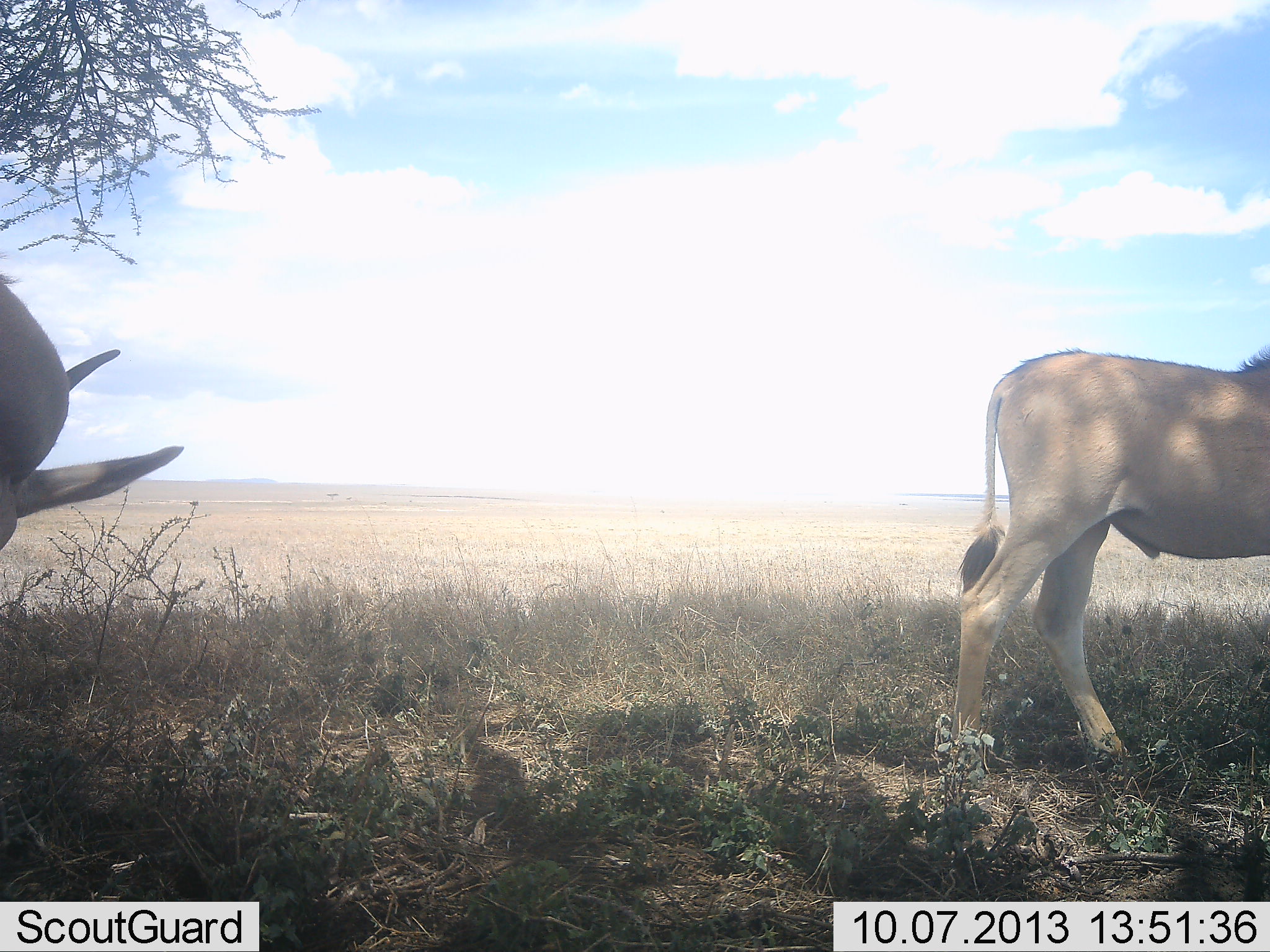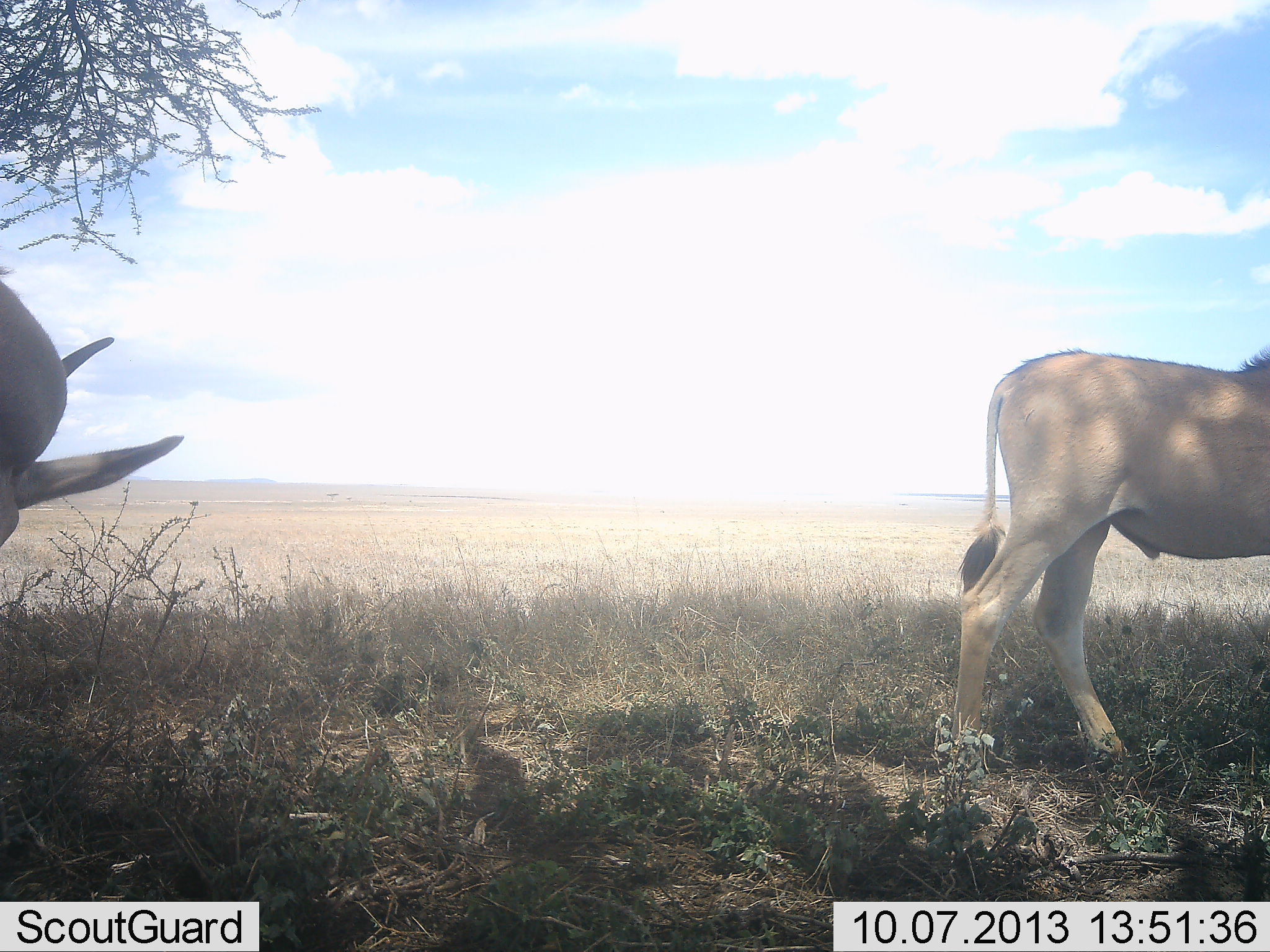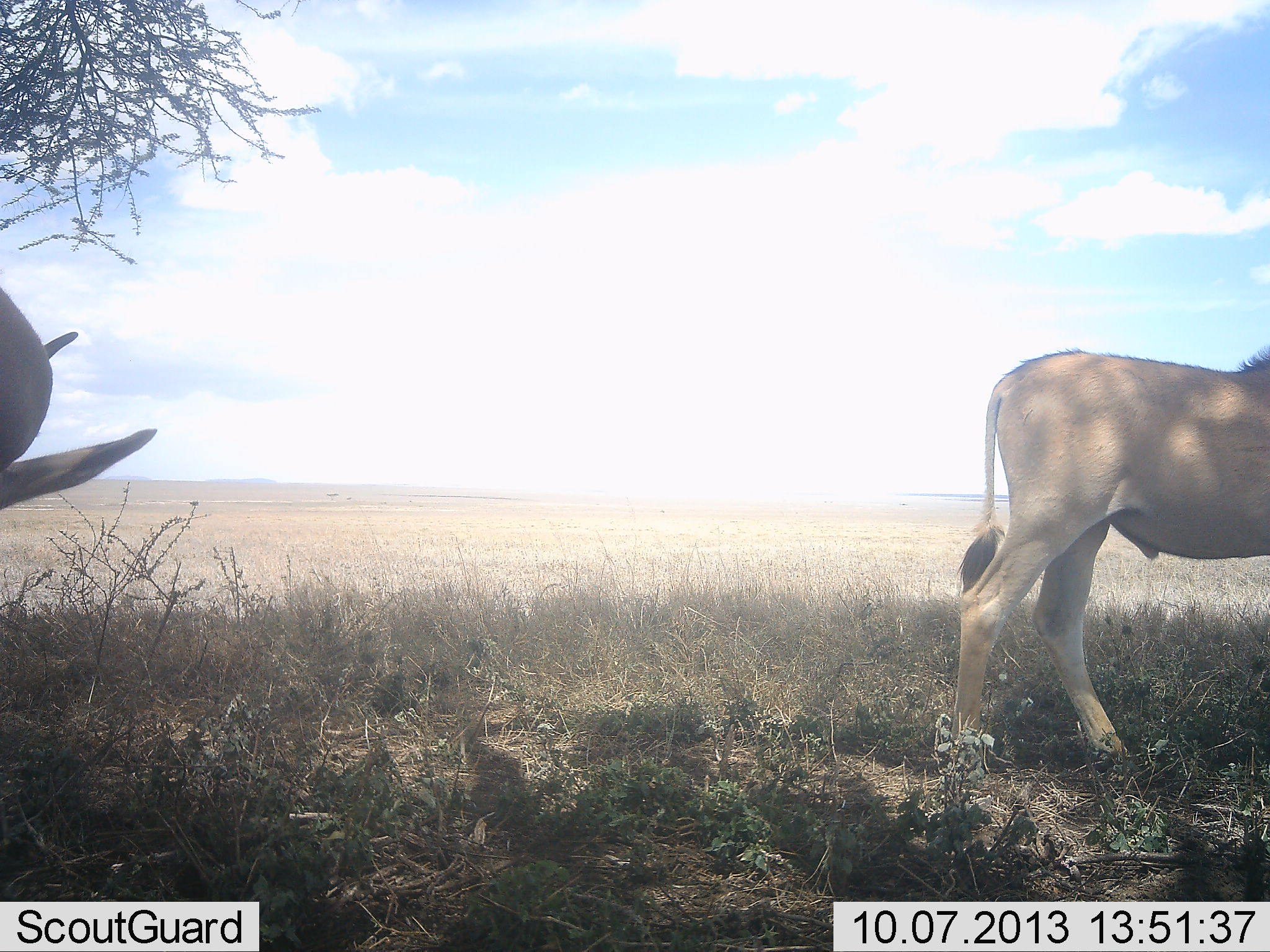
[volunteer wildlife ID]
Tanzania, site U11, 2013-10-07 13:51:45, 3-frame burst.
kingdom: Animalia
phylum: Chordata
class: Mammalia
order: Artiodactyla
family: Bovidae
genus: Tragelaphus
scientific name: Tragelaphus oryx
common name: eland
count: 2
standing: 100%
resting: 0%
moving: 0%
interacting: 0%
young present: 0%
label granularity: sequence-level